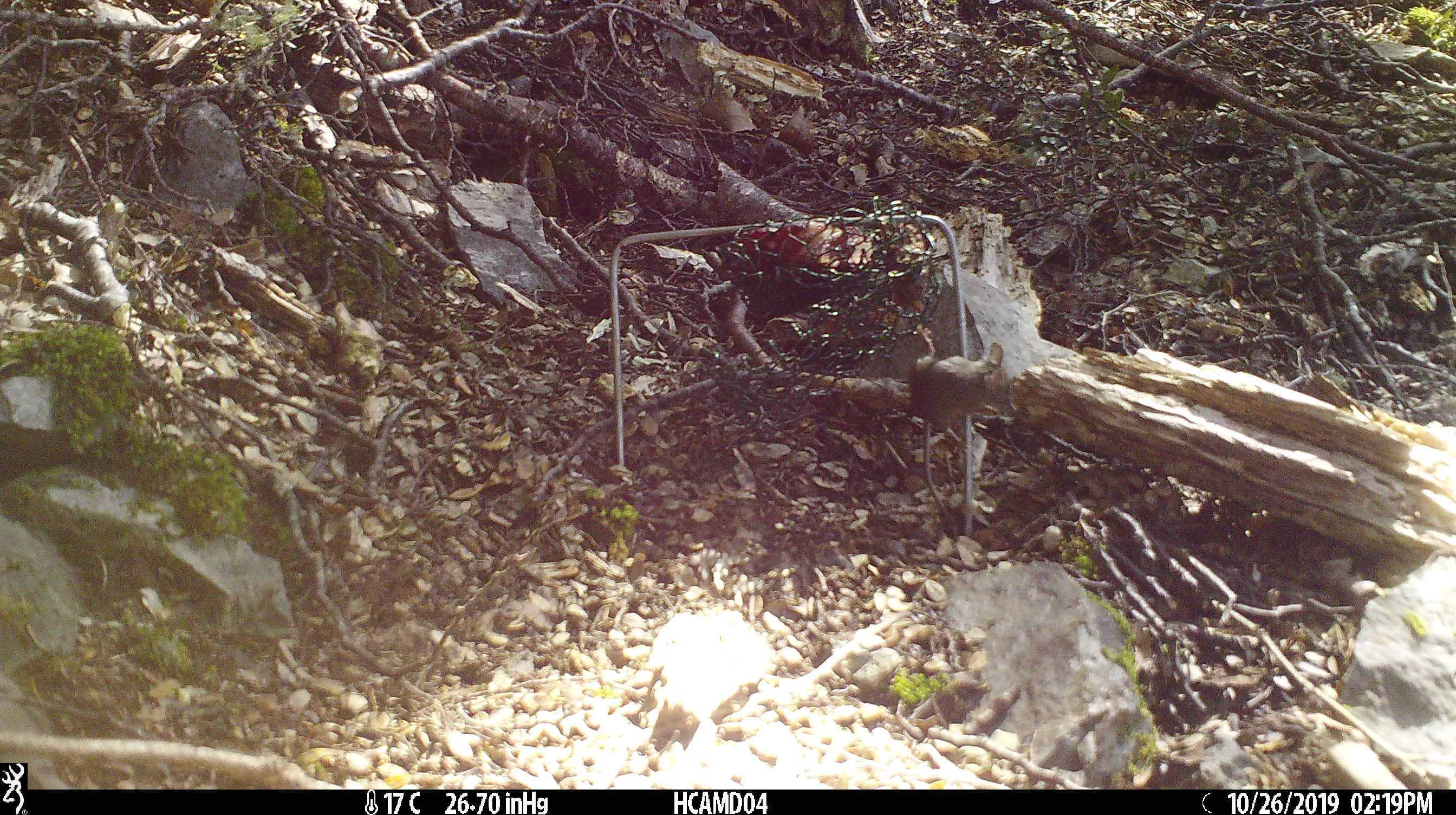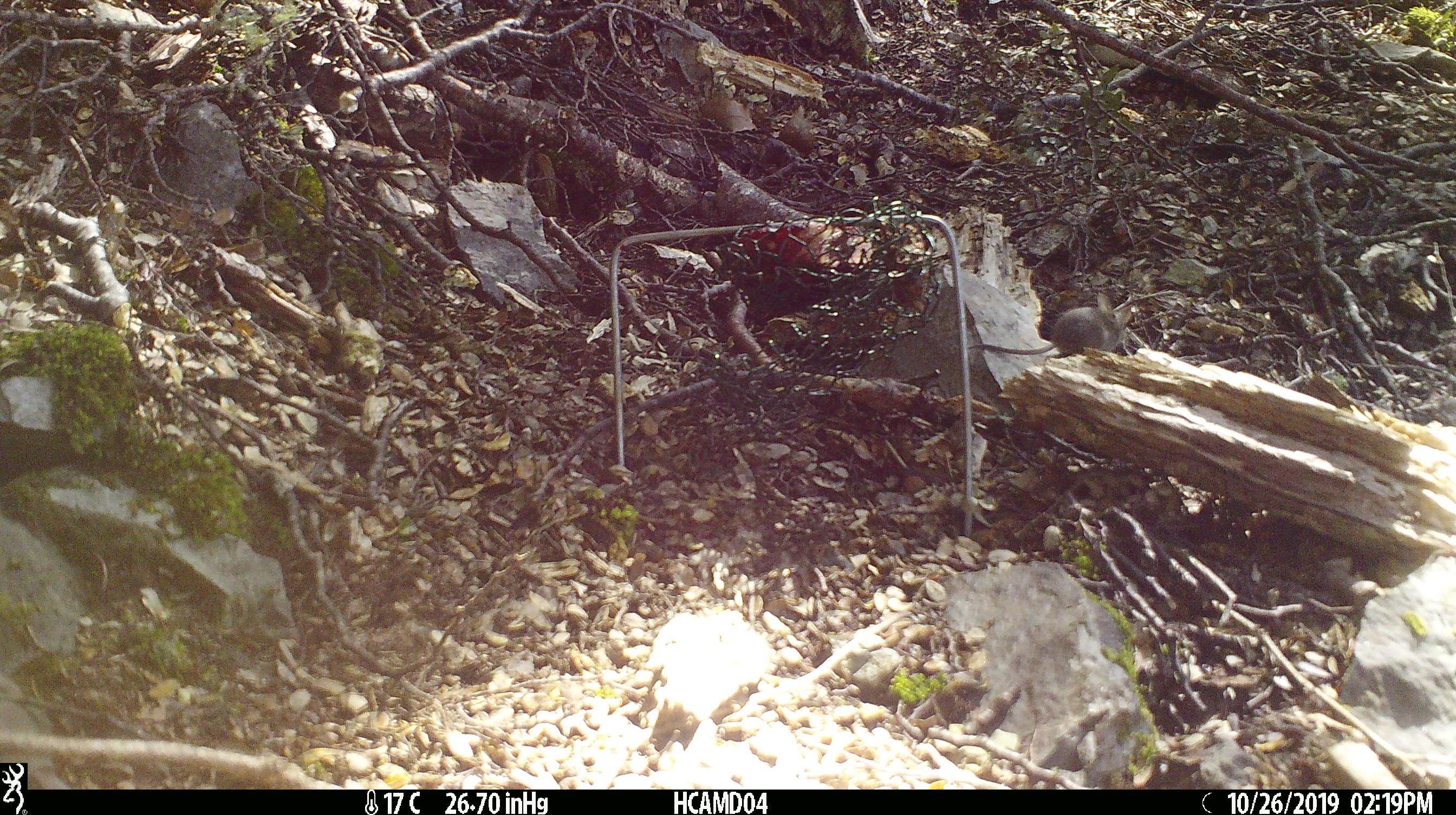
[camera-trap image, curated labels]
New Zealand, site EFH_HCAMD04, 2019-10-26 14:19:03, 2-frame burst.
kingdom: Animalia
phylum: Chordata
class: Mammalia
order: Rodentia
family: Muridae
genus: Mus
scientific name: Mus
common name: mouse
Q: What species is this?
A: Mouse (Mus).